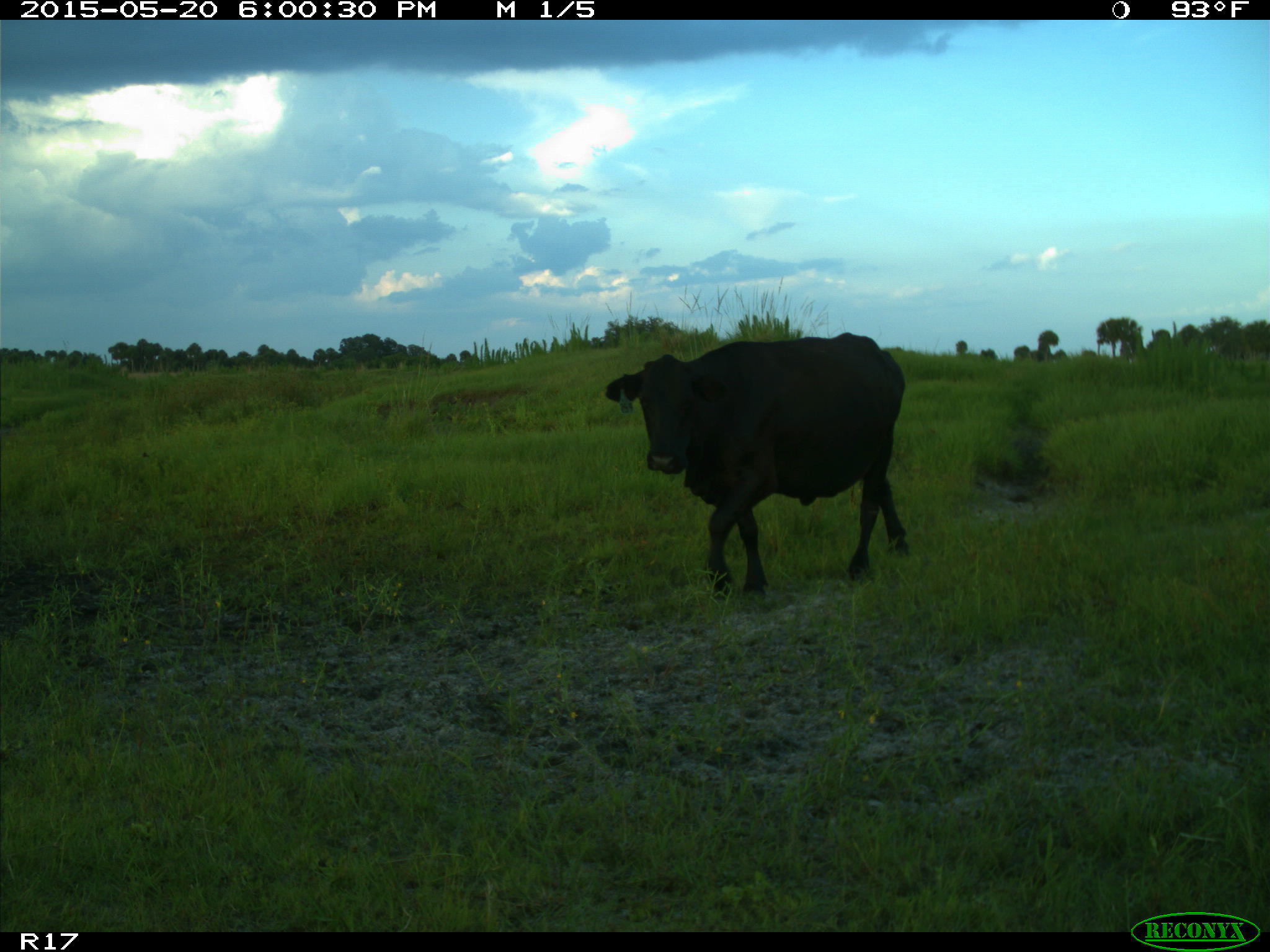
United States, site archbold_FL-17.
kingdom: Animalia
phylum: Chordata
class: Mammalia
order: Artiodactyla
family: Bovidae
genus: Bos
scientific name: Bos taurus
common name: domestic cow